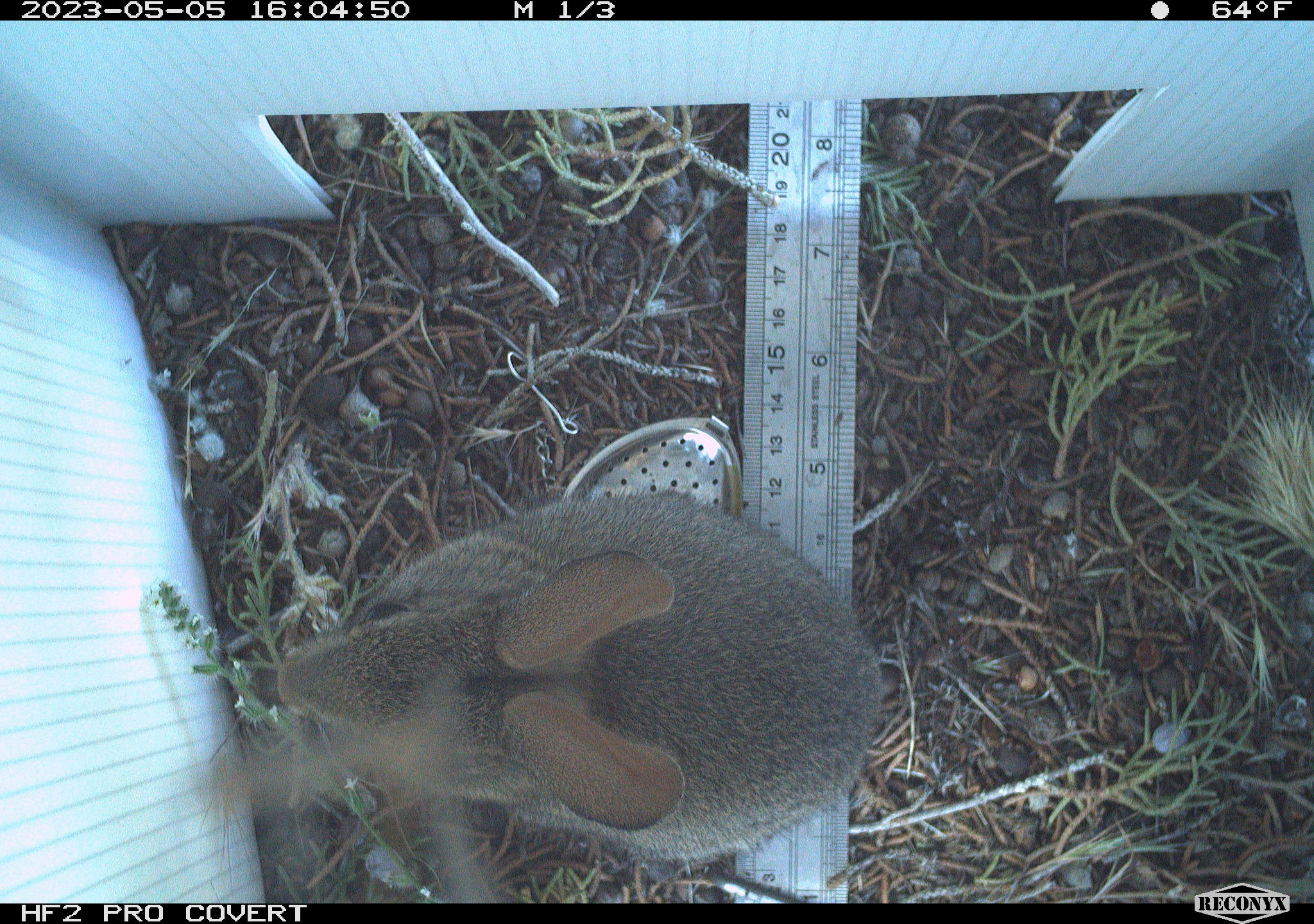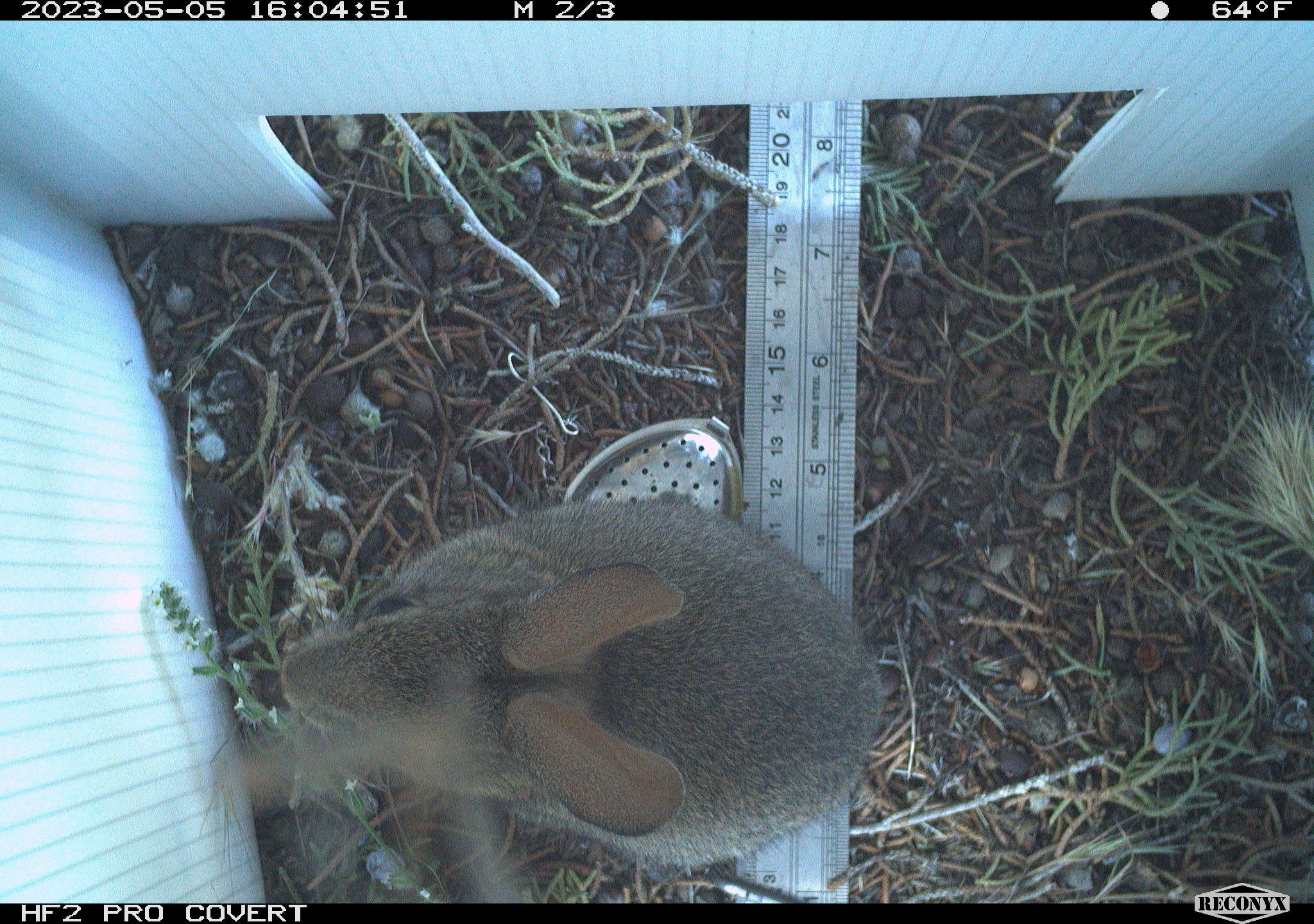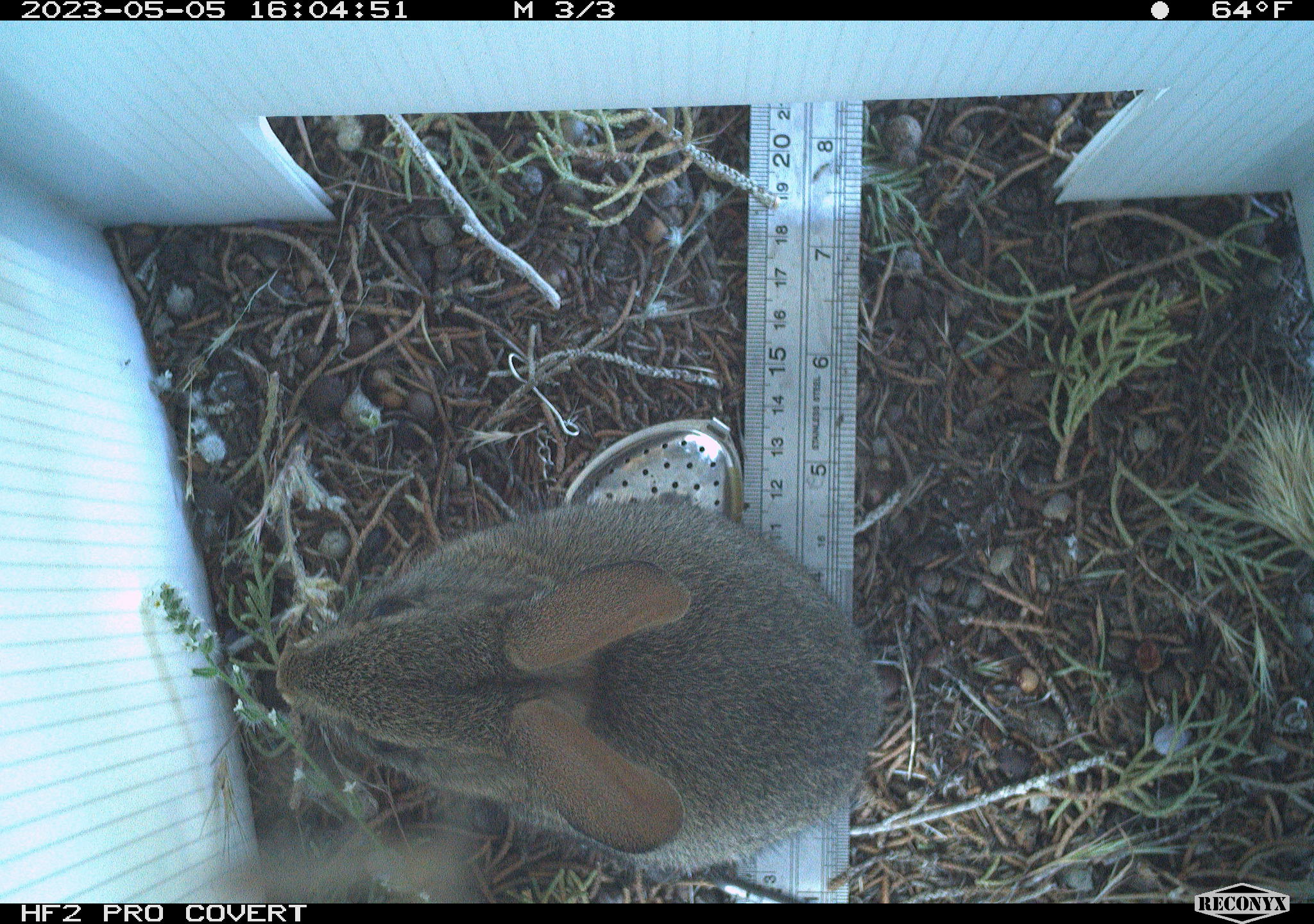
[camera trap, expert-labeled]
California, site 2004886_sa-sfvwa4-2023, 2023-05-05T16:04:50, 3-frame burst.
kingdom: Animalia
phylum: Chordata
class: Mammalia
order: Lagomorpha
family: Leporidae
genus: Sylvilagus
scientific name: Sylvilagus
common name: cottontail rabbits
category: sylvilagus species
Sylvilagus species (cottontail rabbits) (Sylvilagus).